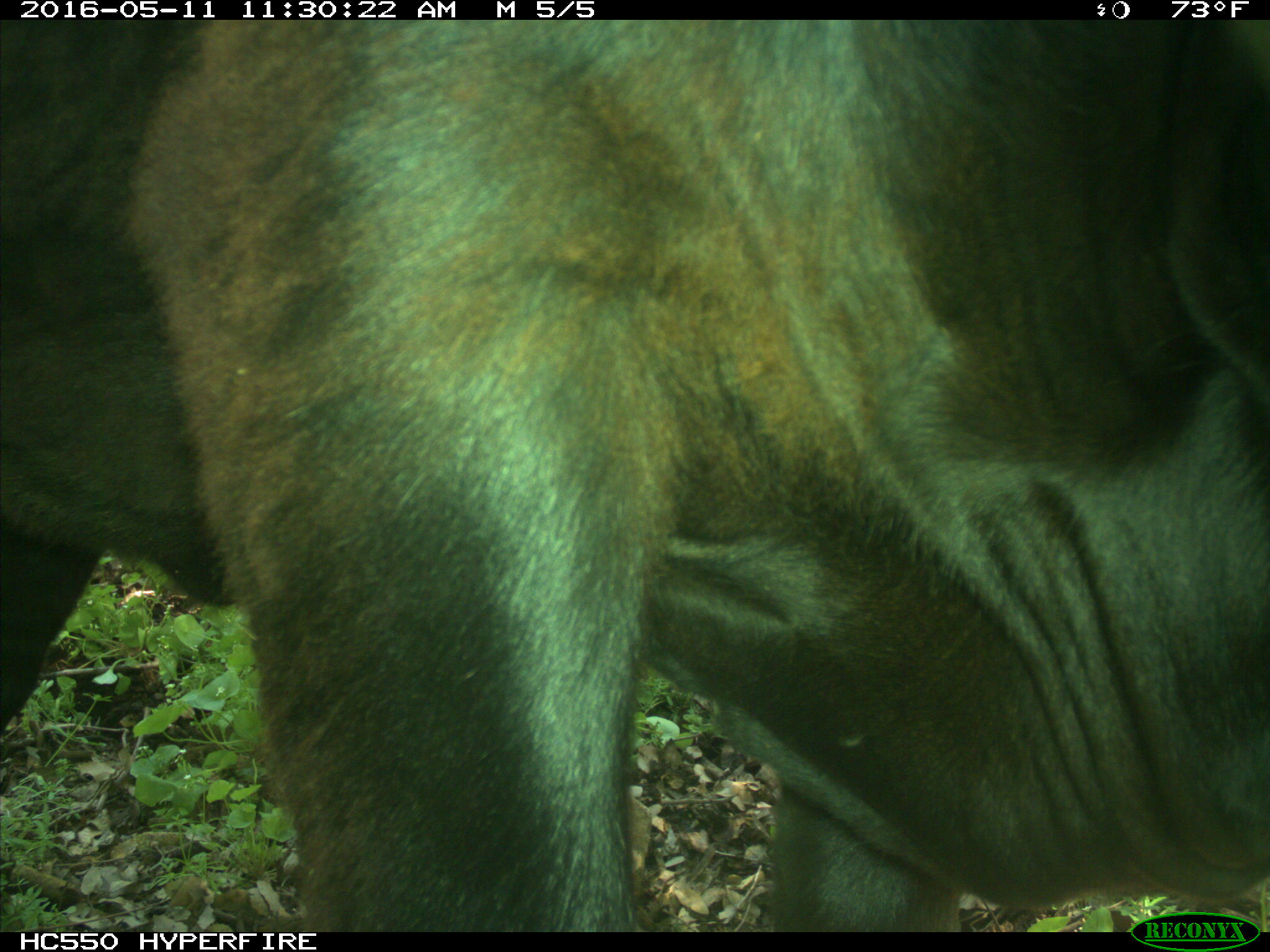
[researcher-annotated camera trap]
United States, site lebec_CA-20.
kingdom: Animalia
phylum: Chordata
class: Mammalia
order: Artiodactyla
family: Bovidae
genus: Bos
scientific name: Bos taurus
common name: domestic cow